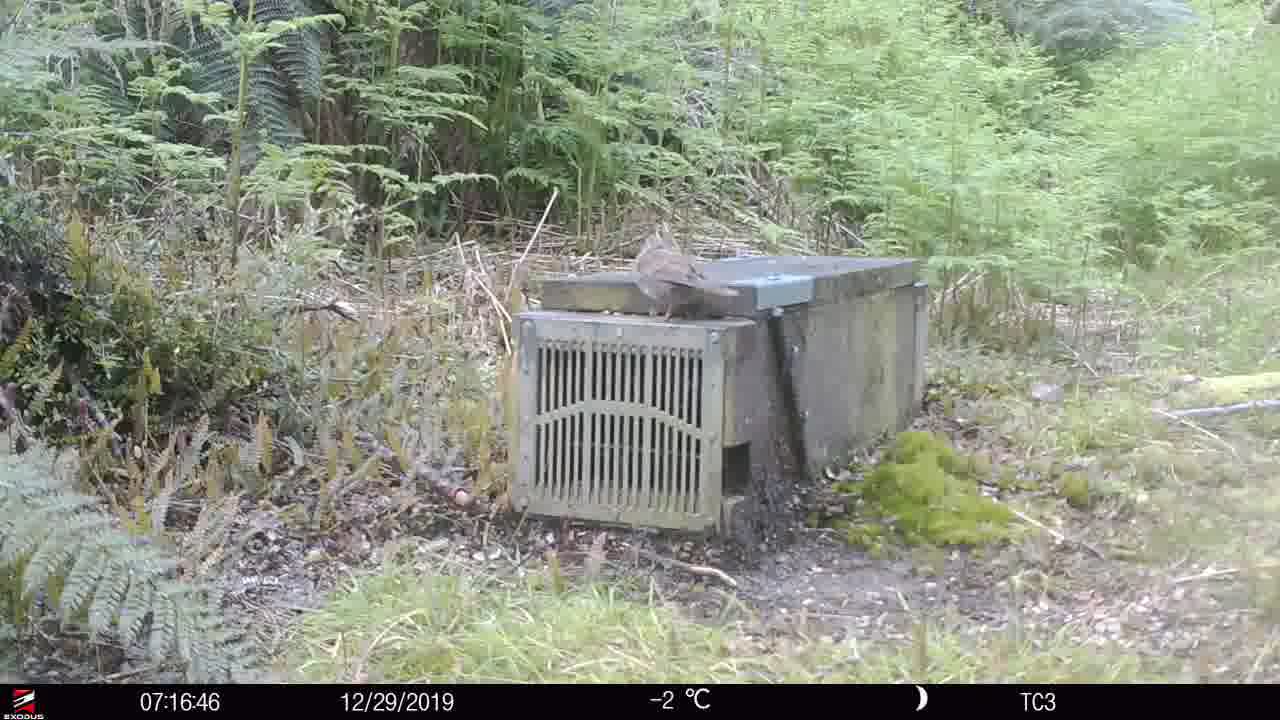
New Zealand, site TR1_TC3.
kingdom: Animalia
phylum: Chordata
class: Aves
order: Passeriformes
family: Prunellidae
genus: Prunella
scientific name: Prunella modularis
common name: dunnock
Dunnock (Prunella modularis).